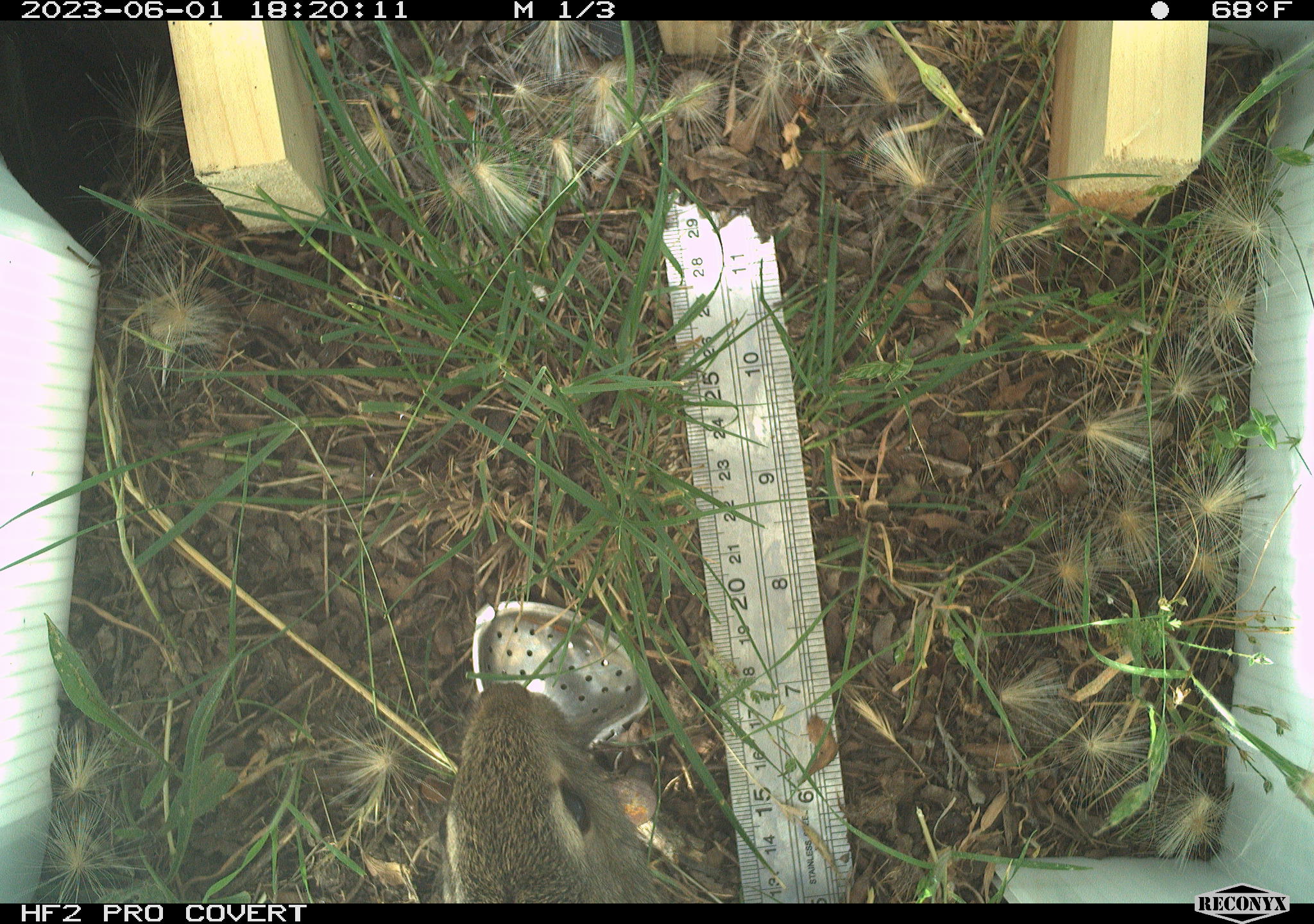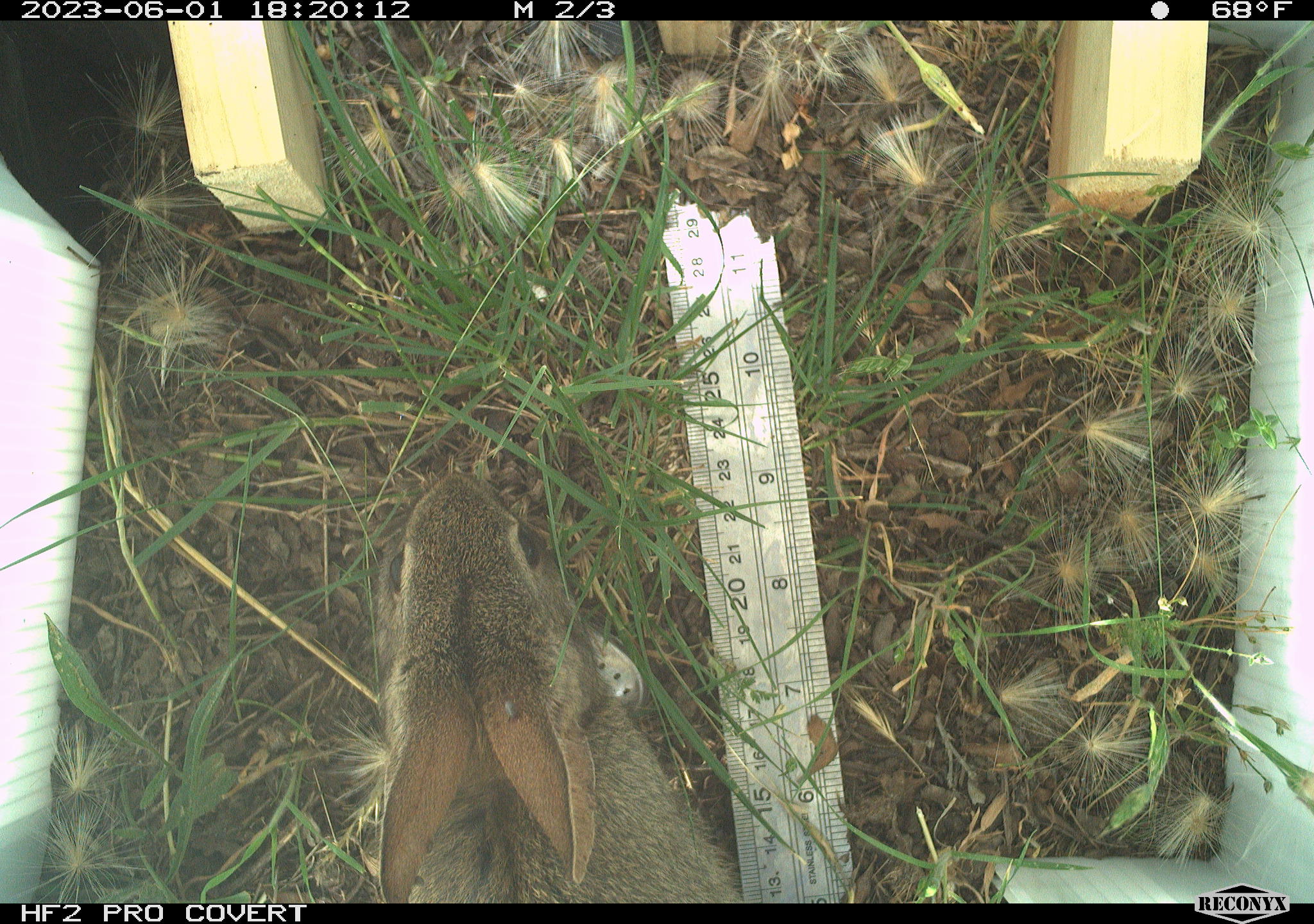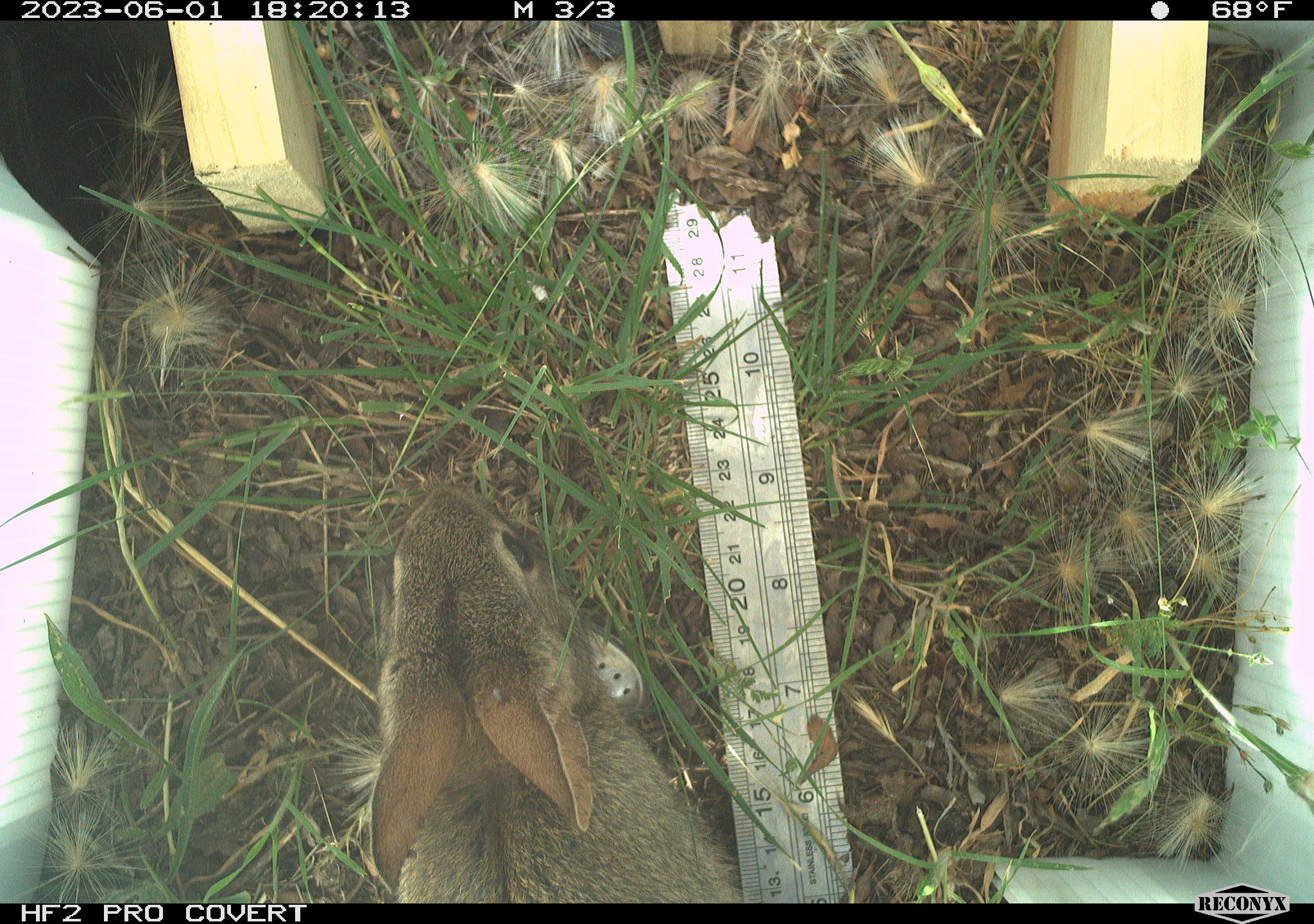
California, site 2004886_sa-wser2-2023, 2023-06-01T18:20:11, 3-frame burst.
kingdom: Animalia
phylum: Chordata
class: Mammalia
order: Lagomorpha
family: Leporidae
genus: Sylvilagus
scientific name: Sylvilagus bachmani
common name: brush rabbit